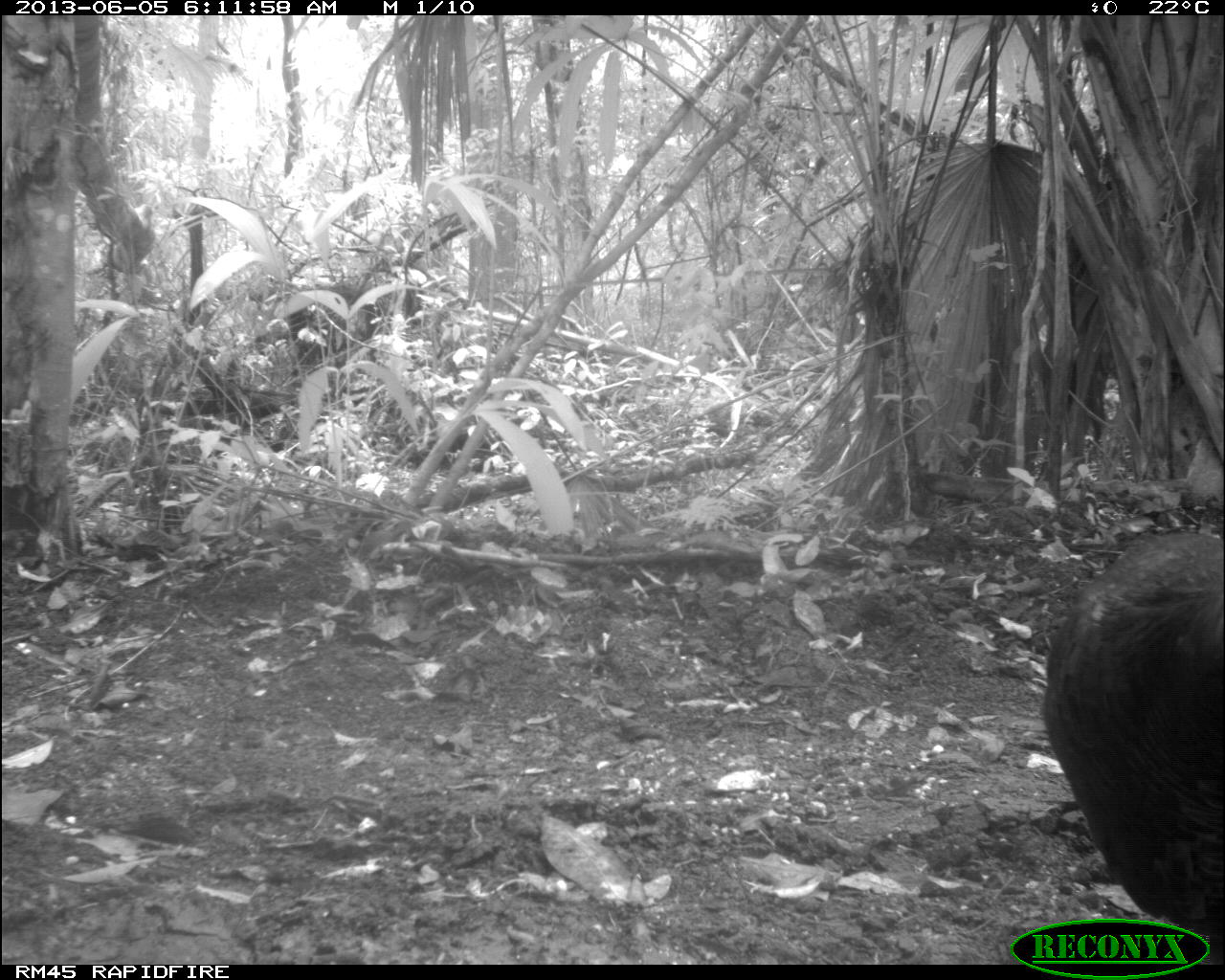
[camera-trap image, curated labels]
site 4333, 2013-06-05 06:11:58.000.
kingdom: Animalia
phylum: Chordata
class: Aves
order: Galliformes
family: Phasianidae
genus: Meleagris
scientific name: Meleagris ocellata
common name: ocellated turkey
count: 1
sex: female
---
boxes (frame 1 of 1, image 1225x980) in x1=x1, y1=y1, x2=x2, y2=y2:
meleagris ocellata: x1=1042, y1=531, x2=1225, y2=962